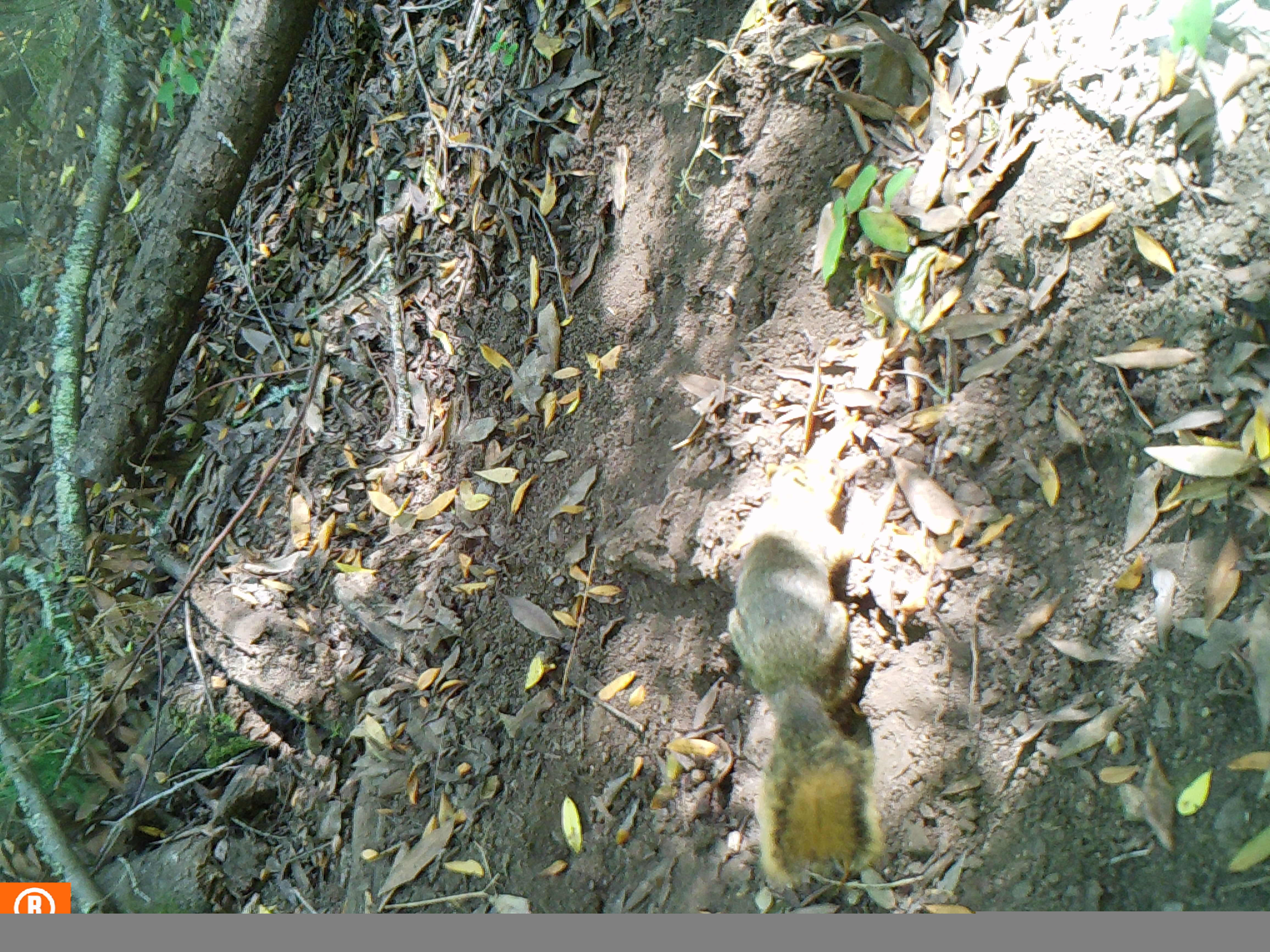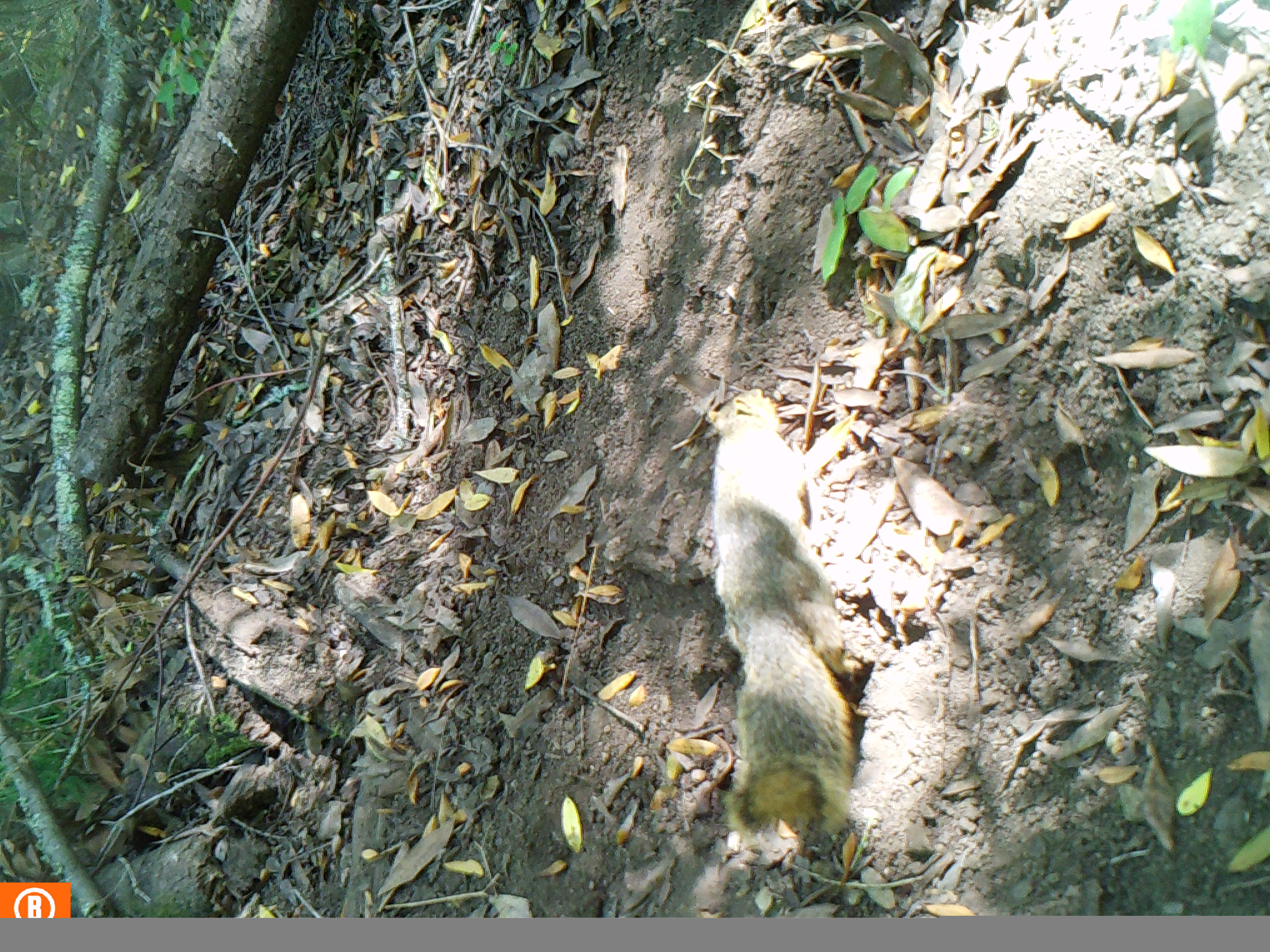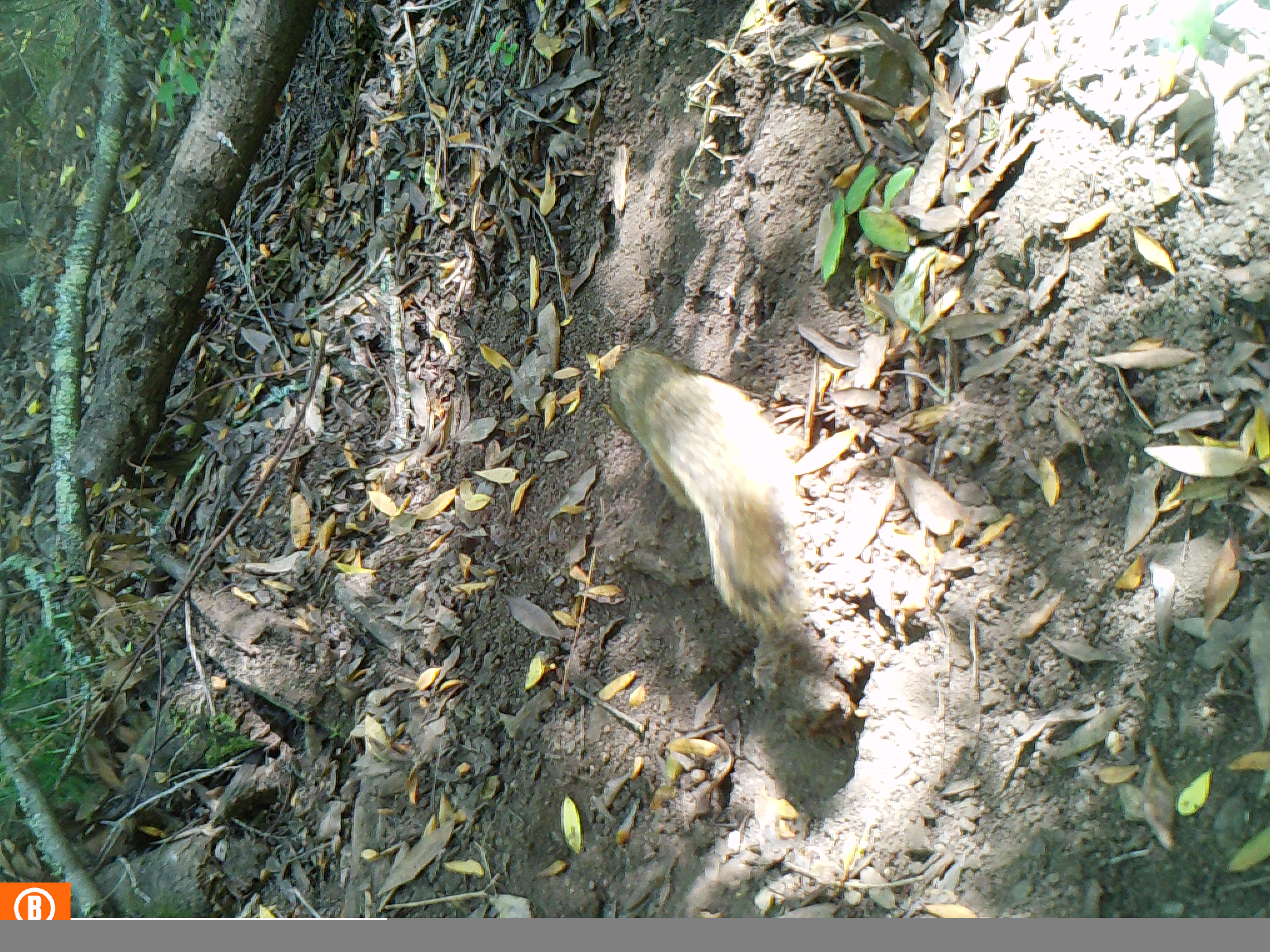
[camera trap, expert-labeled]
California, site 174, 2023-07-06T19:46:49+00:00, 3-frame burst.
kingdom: Animalia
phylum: Chordata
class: Mammalia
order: Rodentia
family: Sciuridae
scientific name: Sciuridae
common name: squirrel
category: unknown squirrel